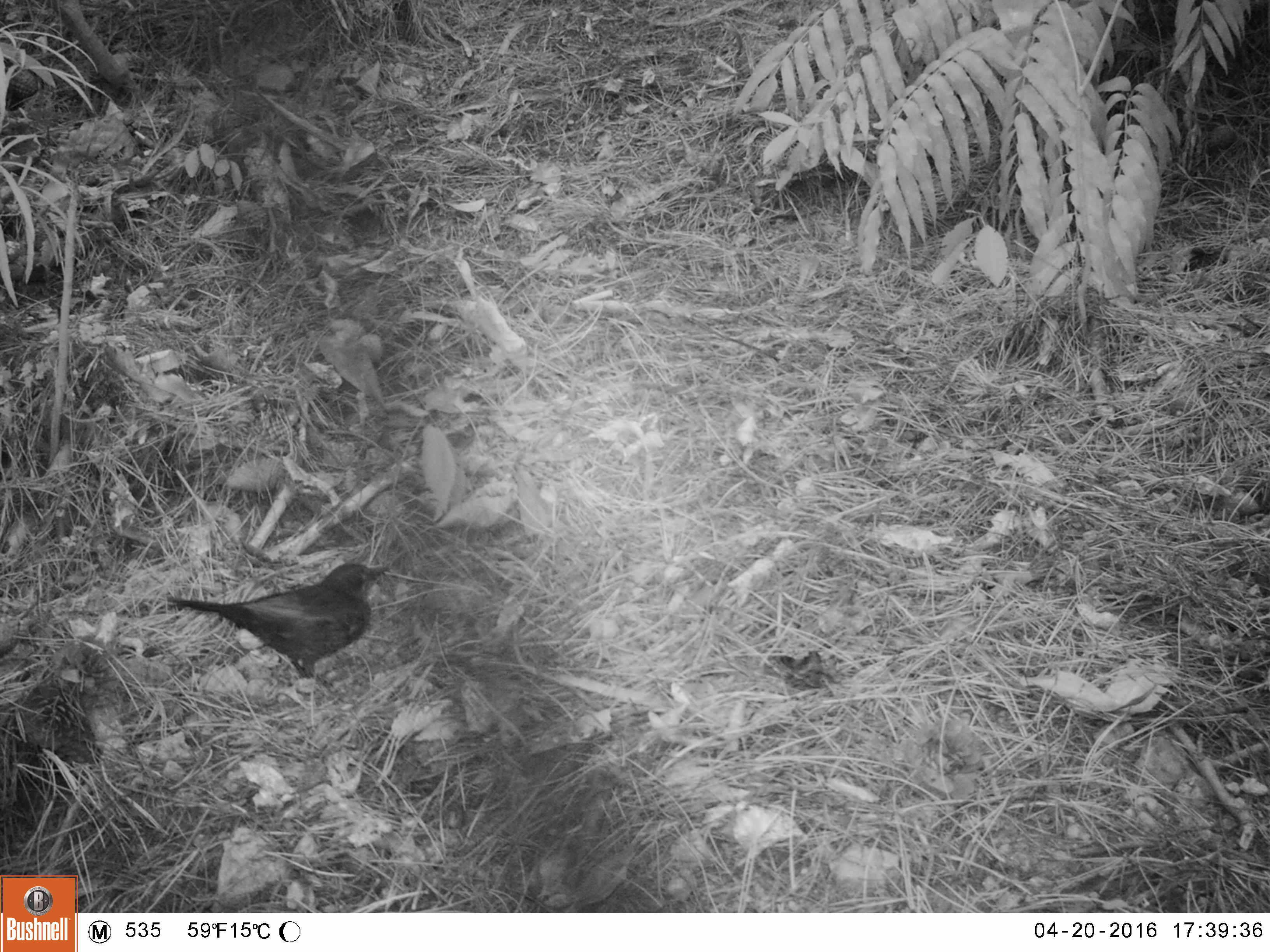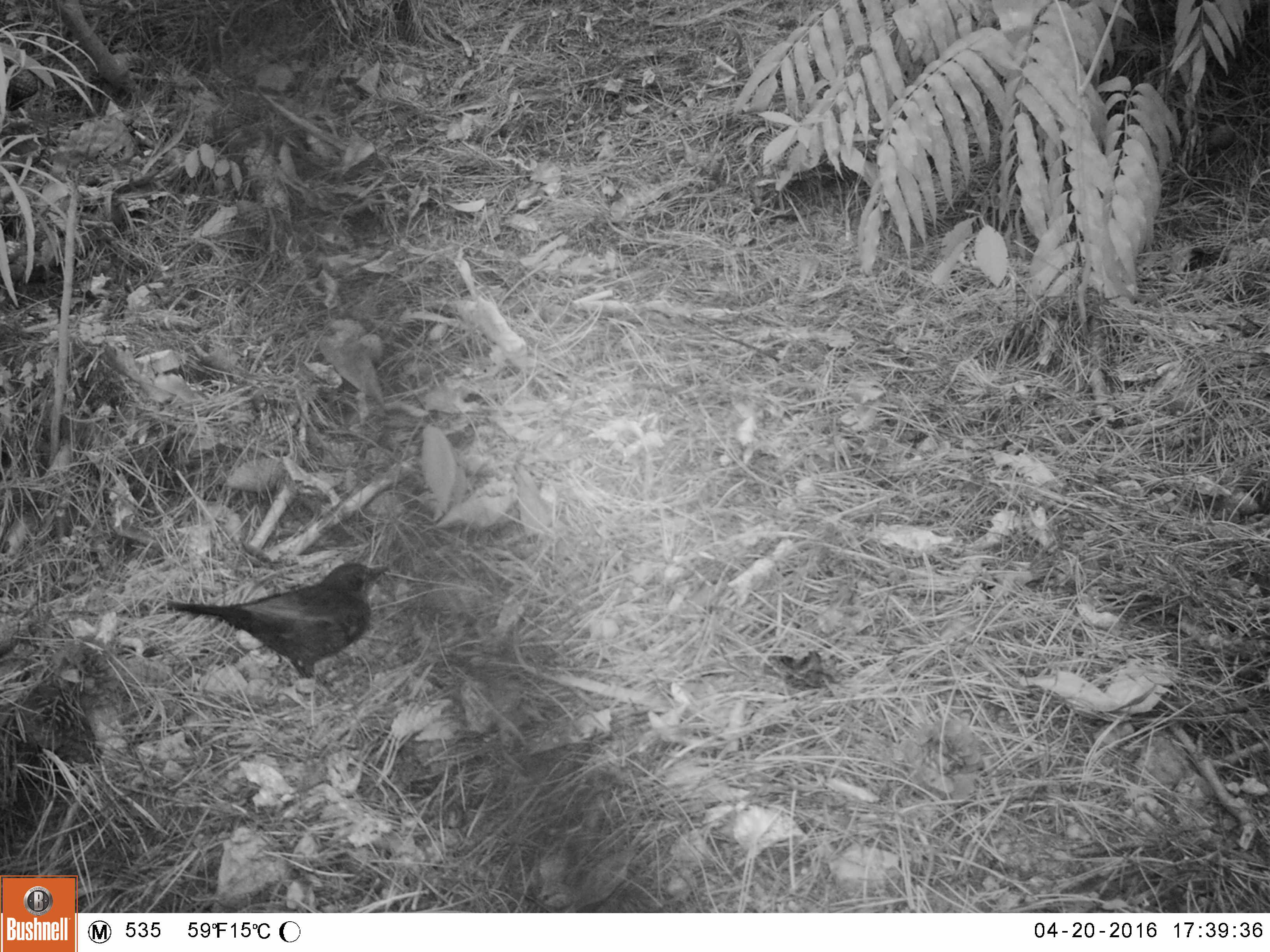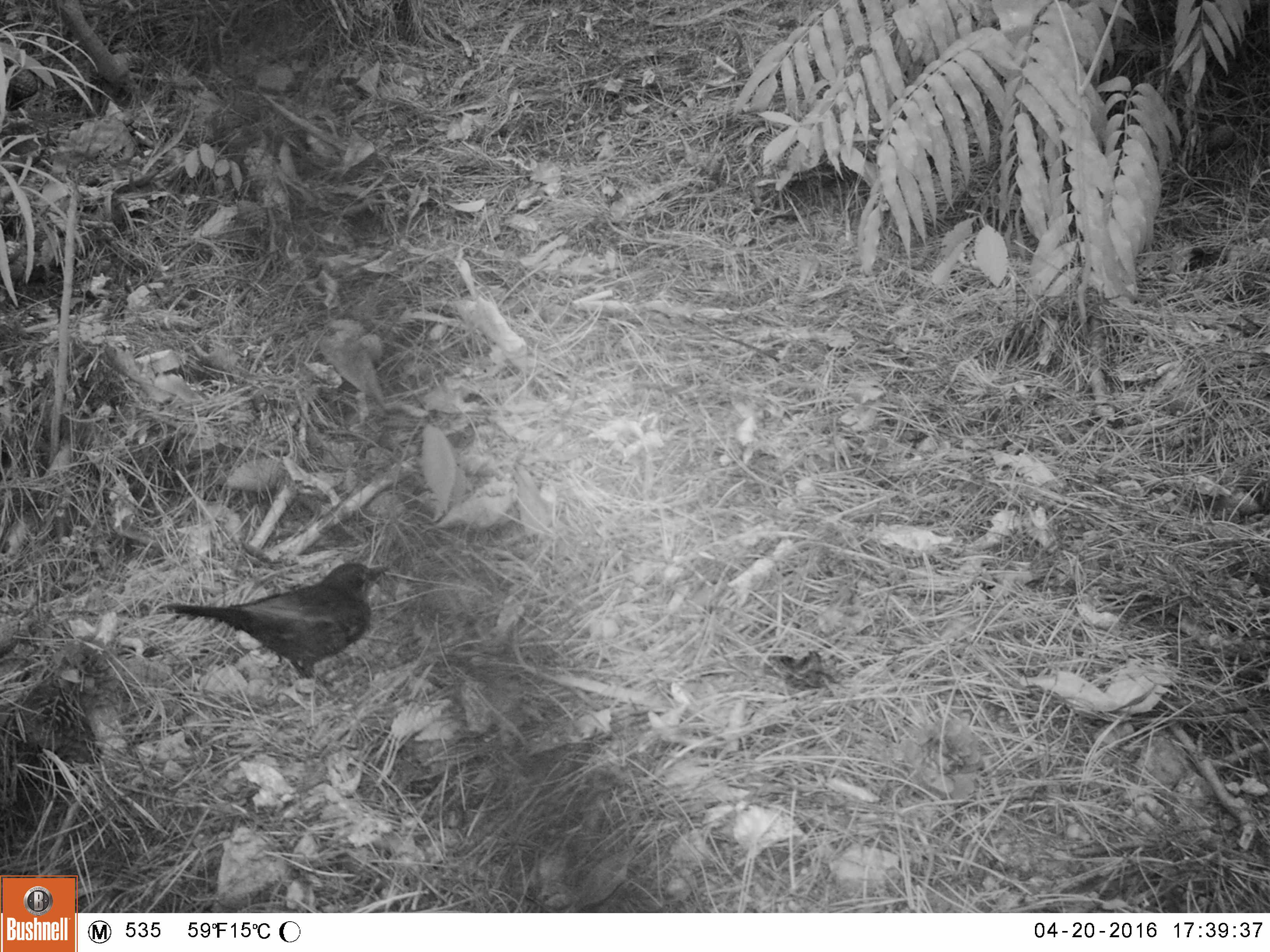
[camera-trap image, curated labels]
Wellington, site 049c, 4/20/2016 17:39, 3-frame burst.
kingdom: Animalia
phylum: Chordata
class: Aves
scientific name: Aves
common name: bird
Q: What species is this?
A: Bird (Aves).